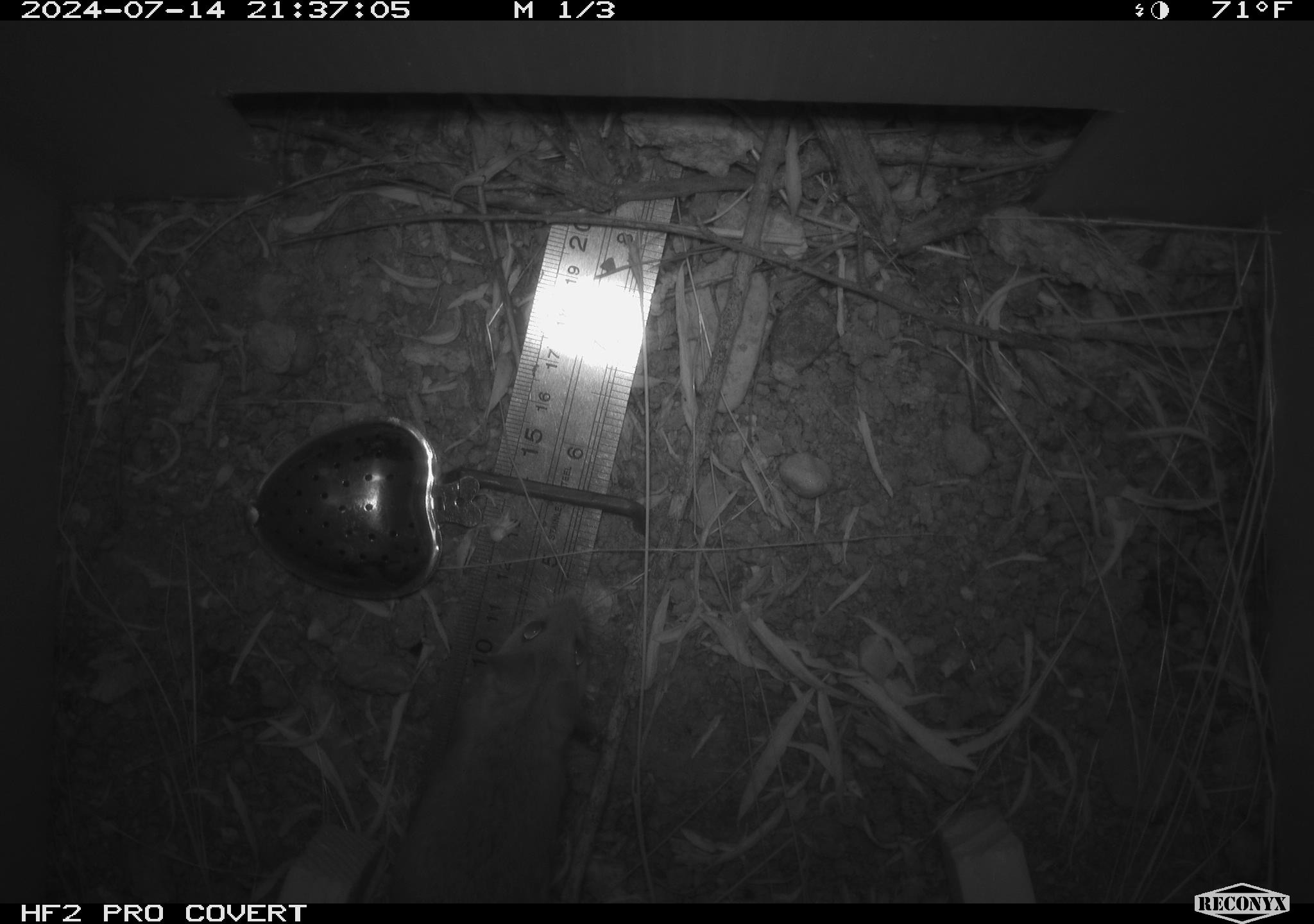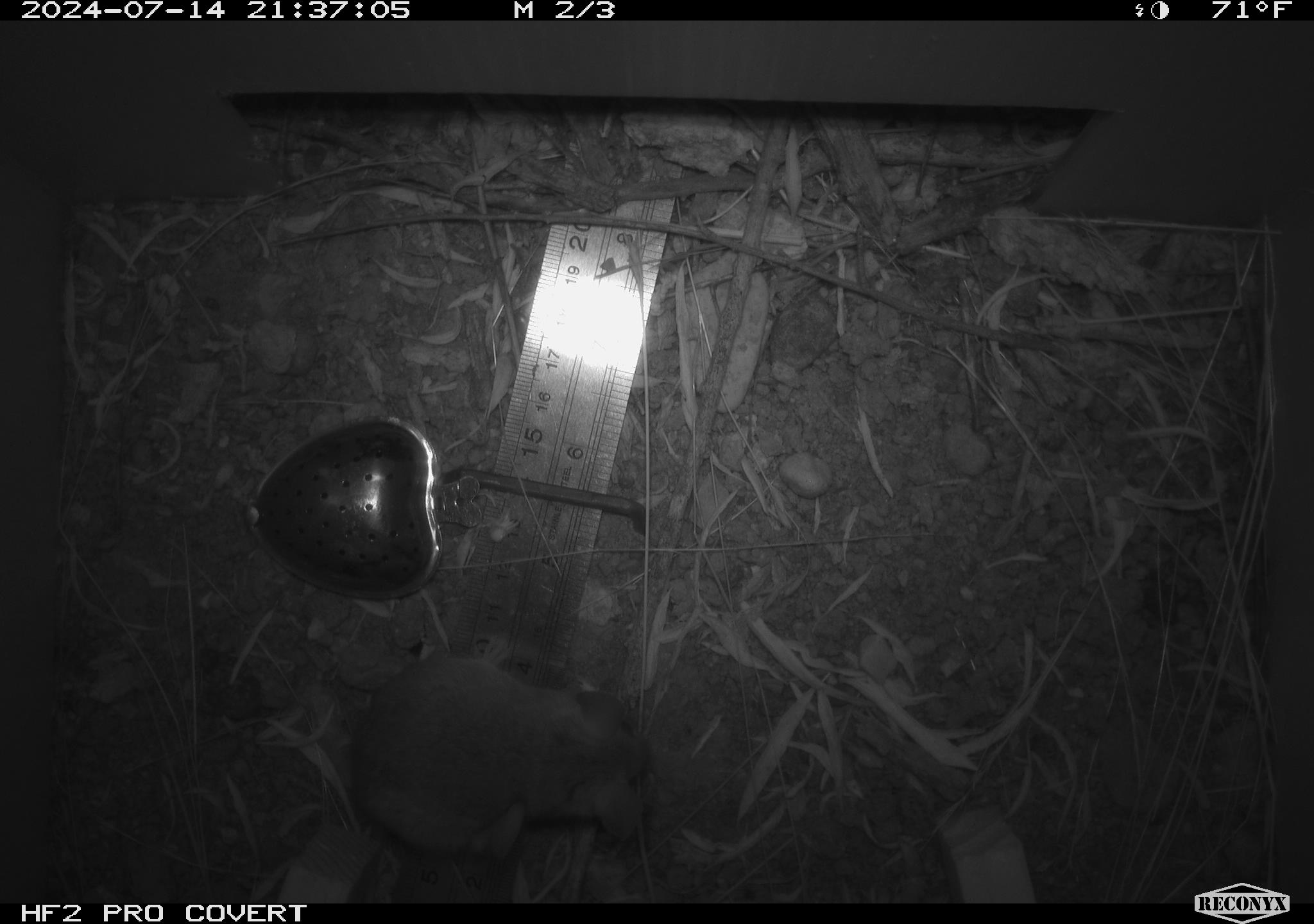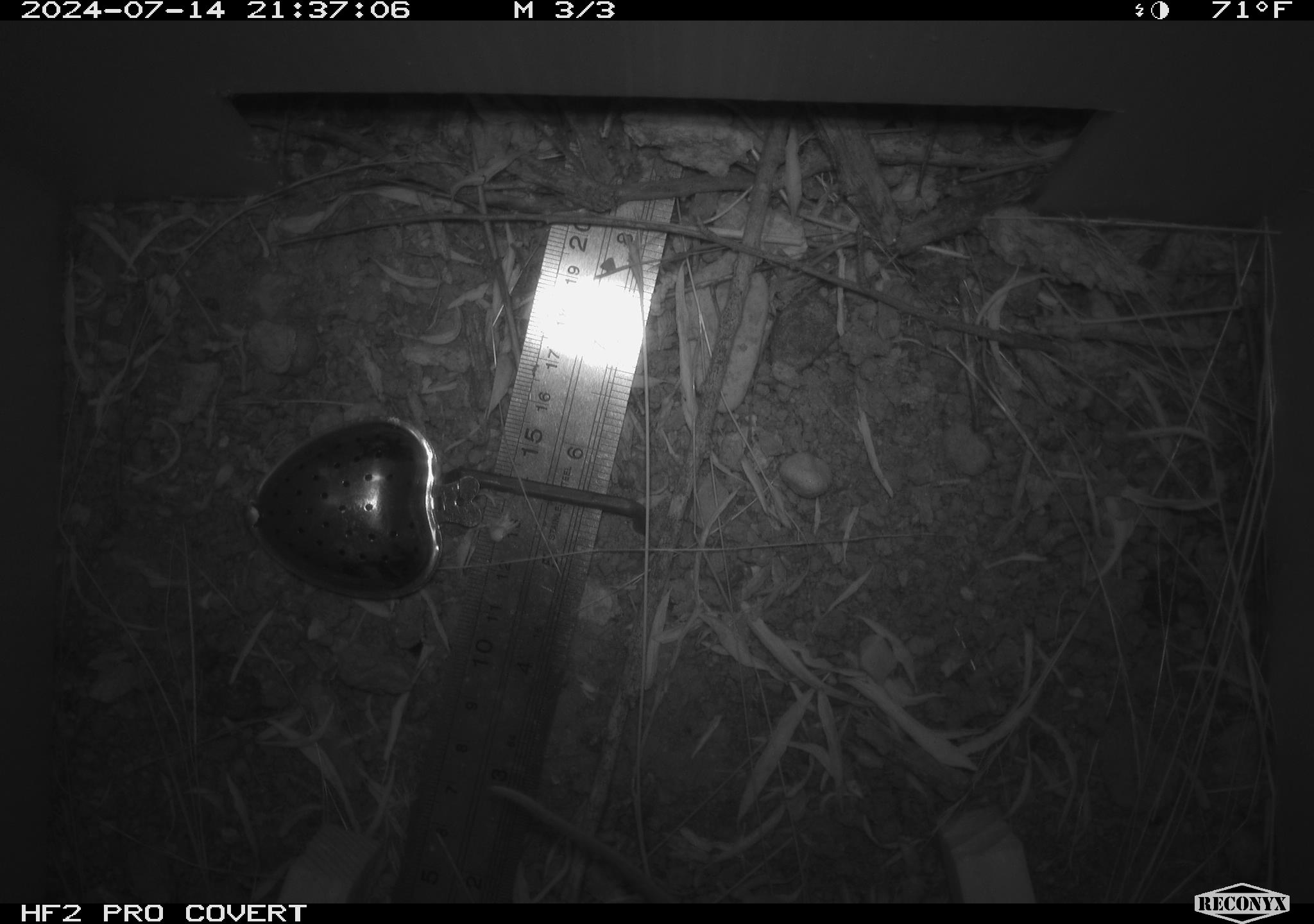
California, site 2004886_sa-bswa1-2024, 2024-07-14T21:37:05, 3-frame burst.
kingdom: Animalia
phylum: Chordata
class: Mammalia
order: Rodentia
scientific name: Rodentia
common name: mouse species